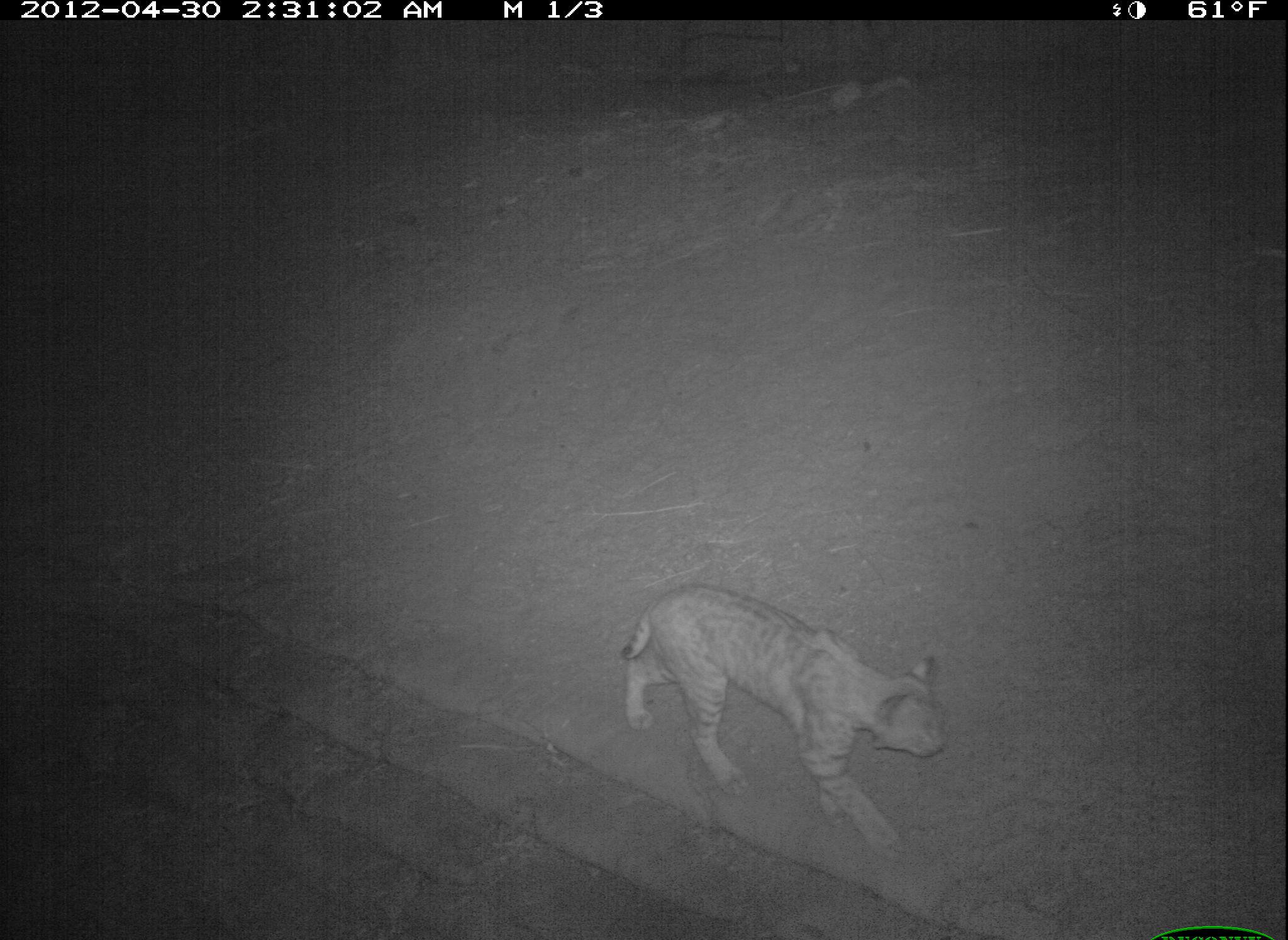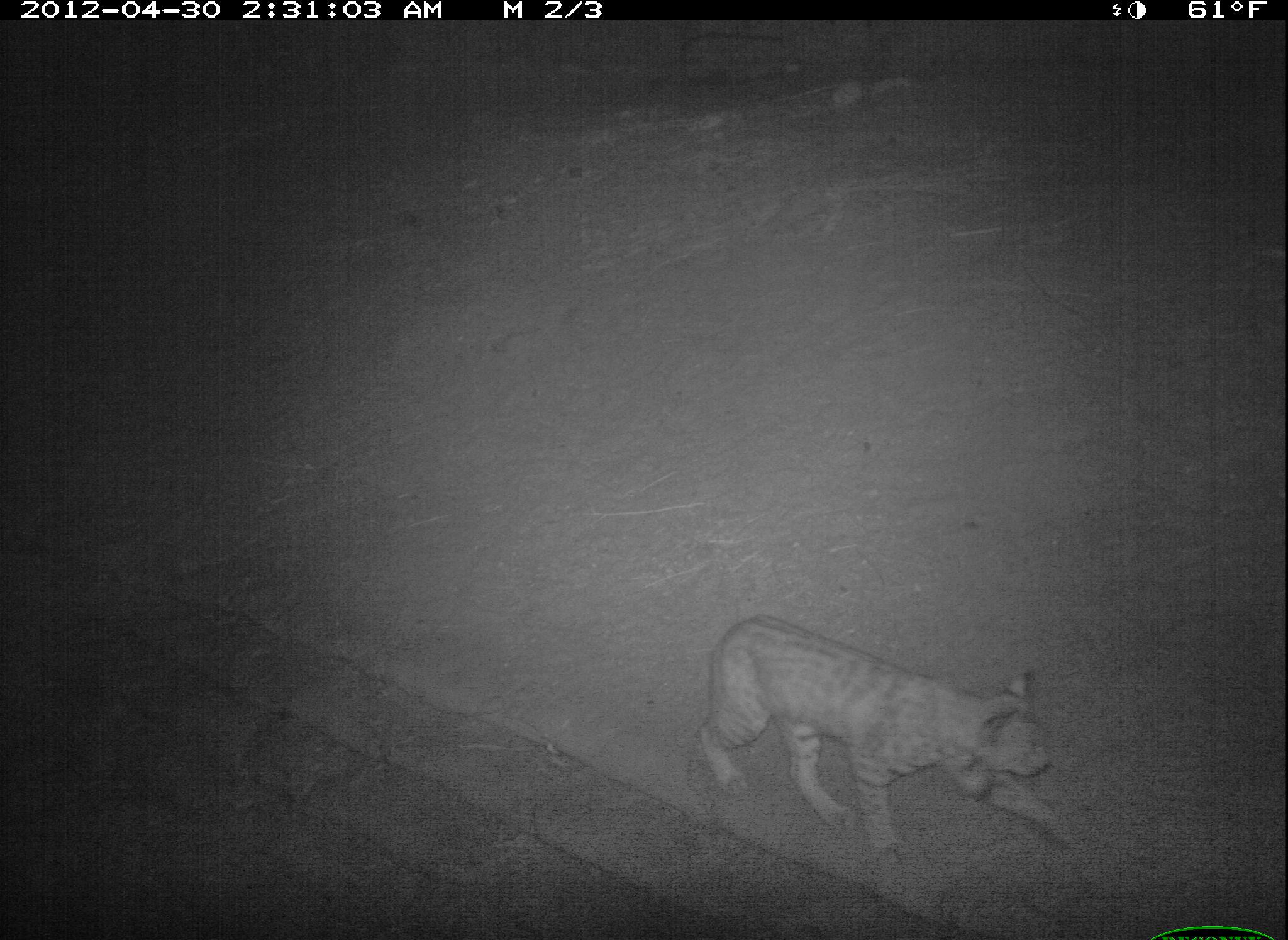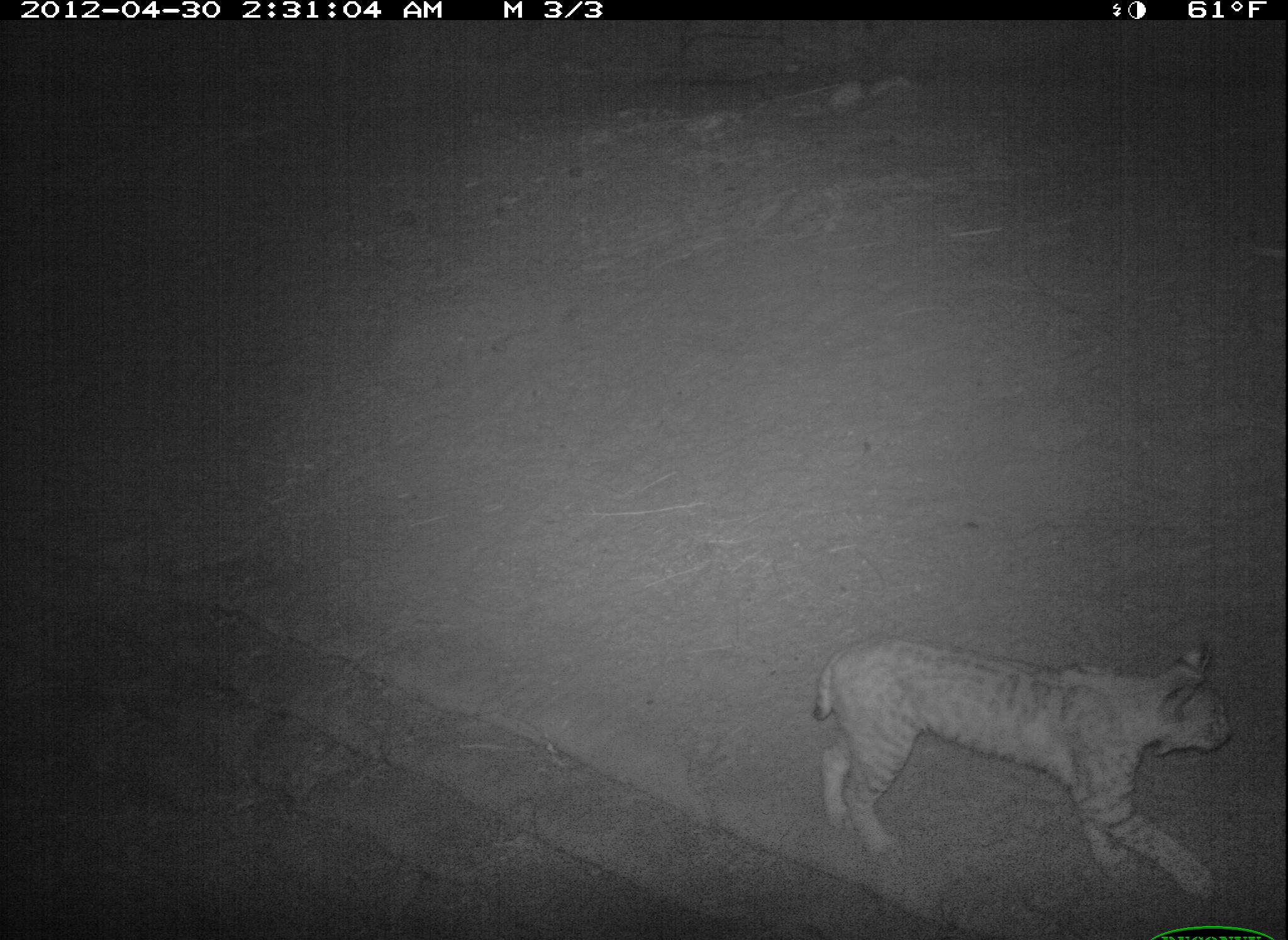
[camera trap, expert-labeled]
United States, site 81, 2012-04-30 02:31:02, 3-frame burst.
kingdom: Animalia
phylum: Chordata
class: Mammalia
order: Carnivora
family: Felidae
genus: Lynx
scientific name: Lynx rufus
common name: bobcat